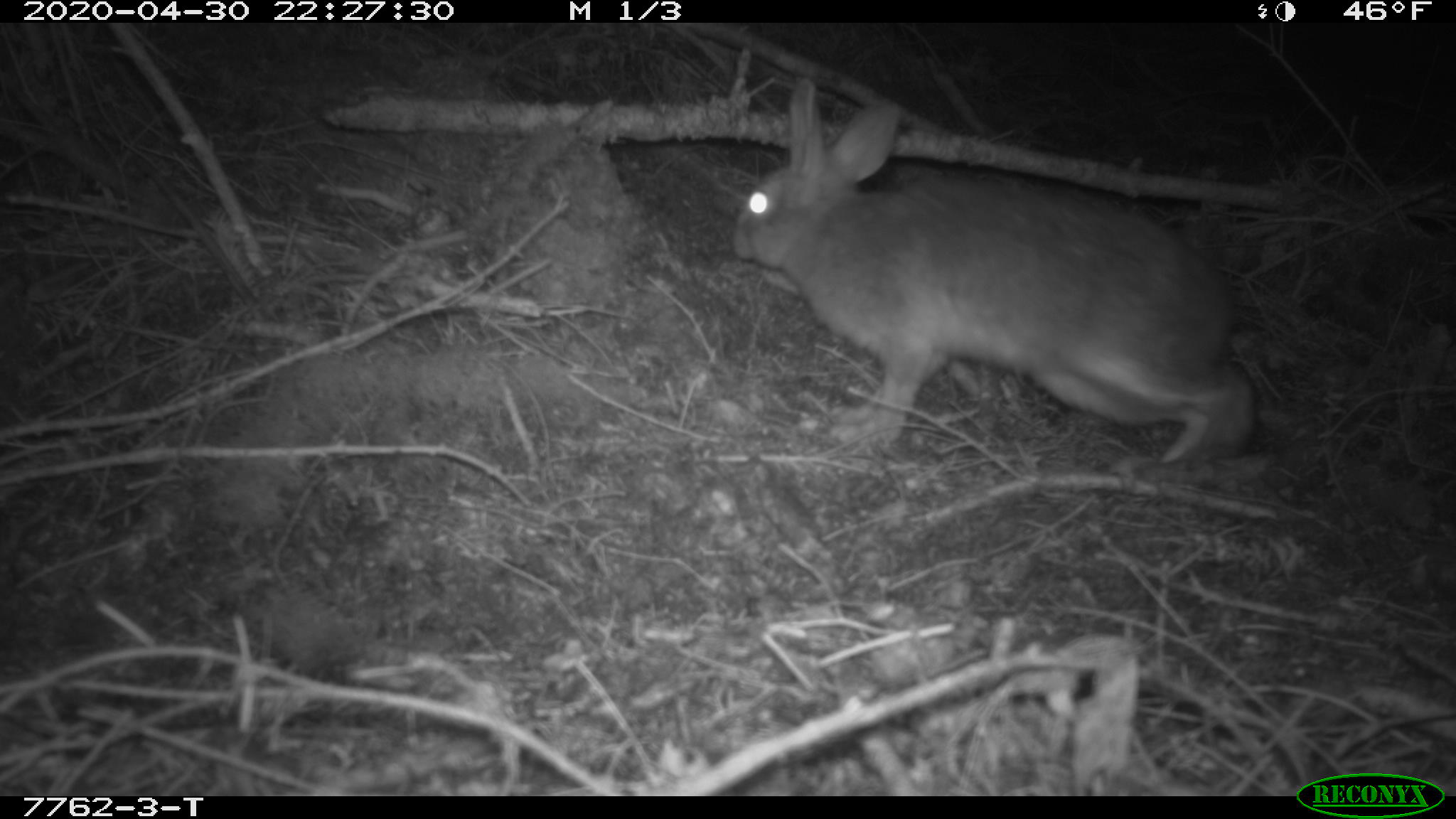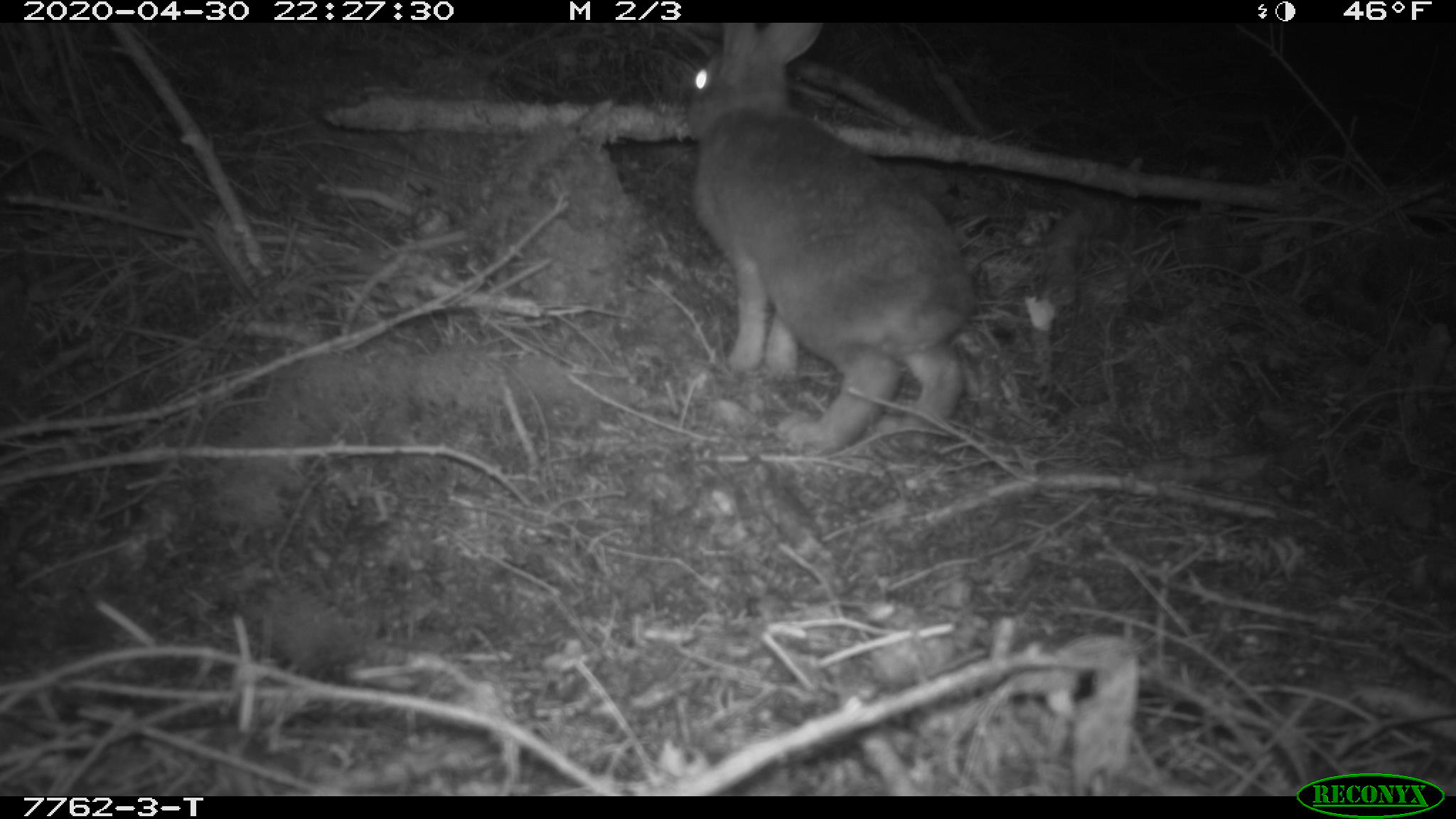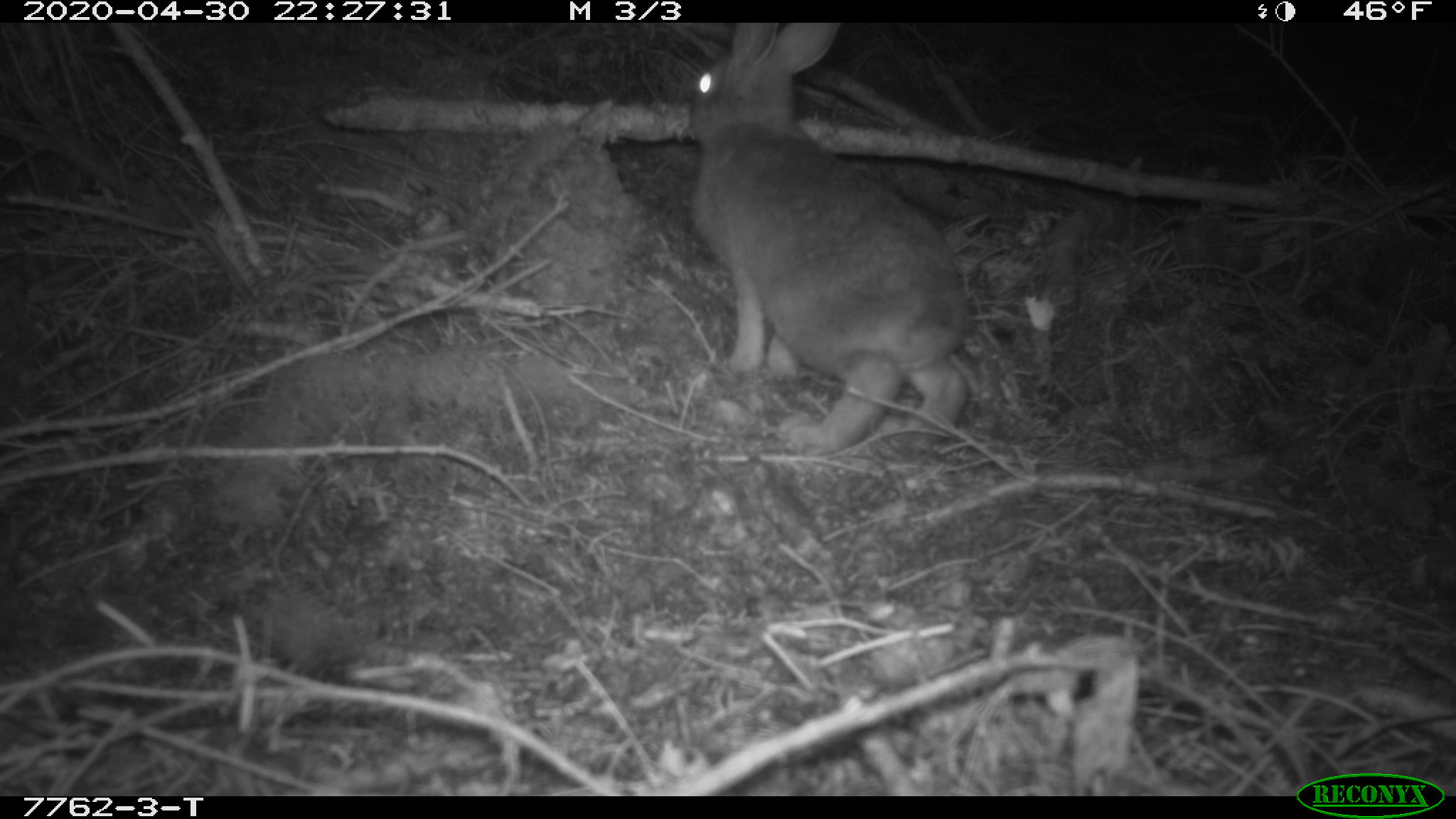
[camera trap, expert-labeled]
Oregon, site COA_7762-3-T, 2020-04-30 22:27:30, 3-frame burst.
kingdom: Animalia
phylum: Chordata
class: Mammalia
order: Lagomorpha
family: Leporidae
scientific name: Leporidae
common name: hares and rabbits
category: leporidae family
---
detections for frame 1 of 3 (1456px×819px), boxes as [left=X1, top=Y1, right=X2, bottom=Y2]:
leporidae family: [left=726, top=75, right=1265, bottom=472]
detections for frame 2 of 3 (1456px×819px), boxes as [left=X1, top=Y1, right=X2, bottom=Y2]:
leporidae family: [left=674, top=24, right=989, bottom=456]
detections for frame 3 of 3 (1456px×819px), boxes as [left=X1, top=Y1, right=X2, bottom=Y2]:
leporidae family: [left=691, top=28, right=979, bottom=458]